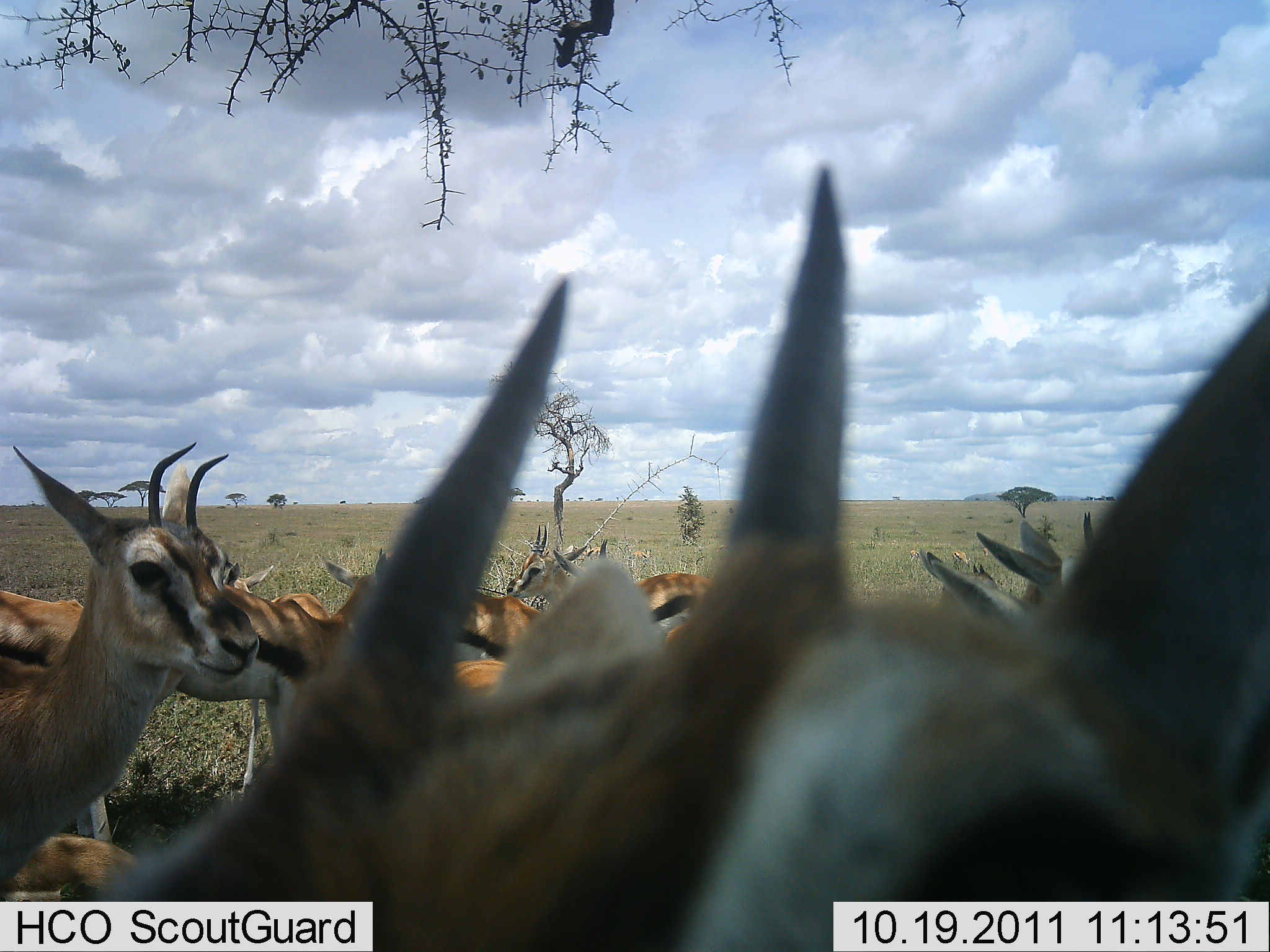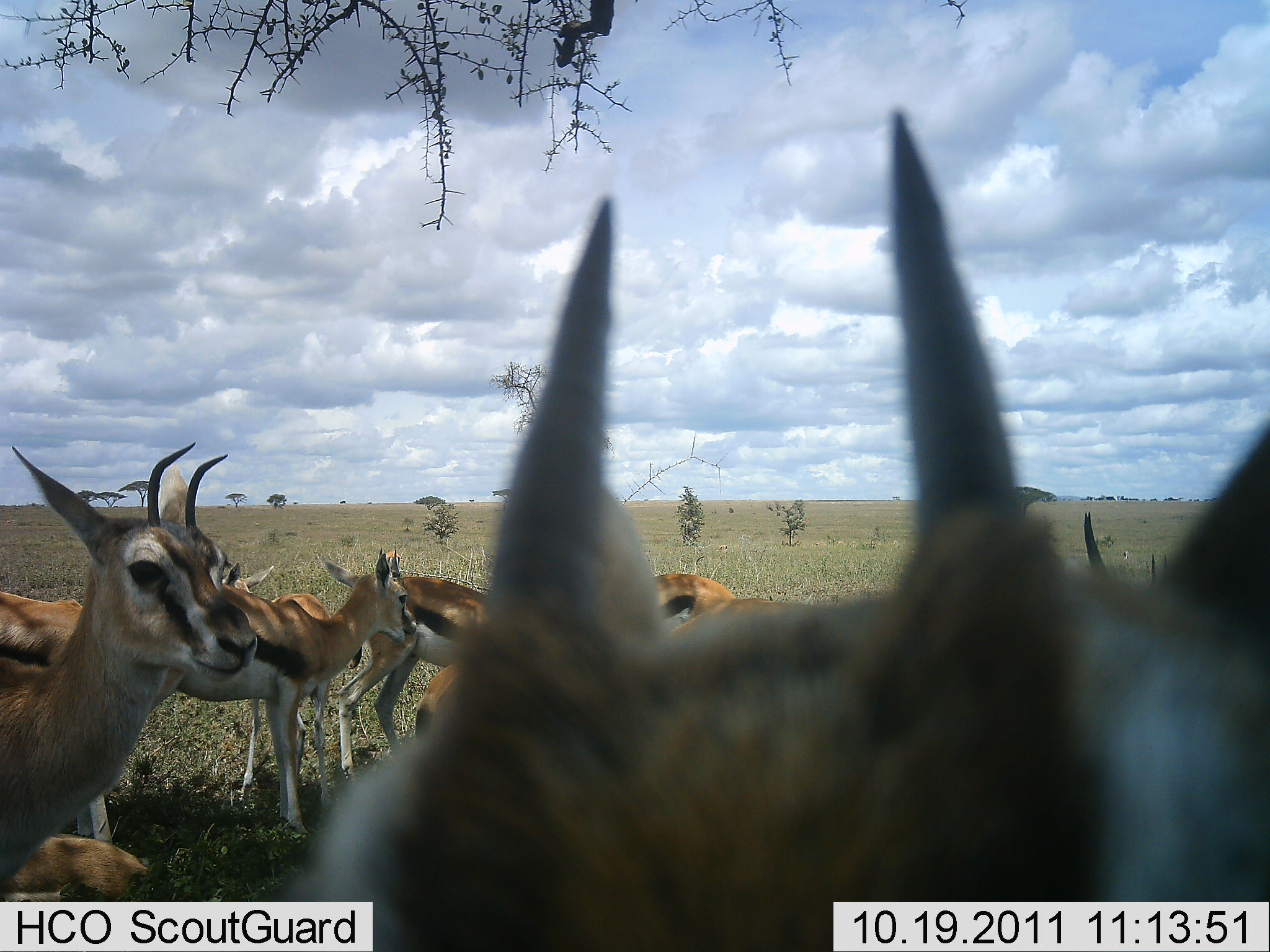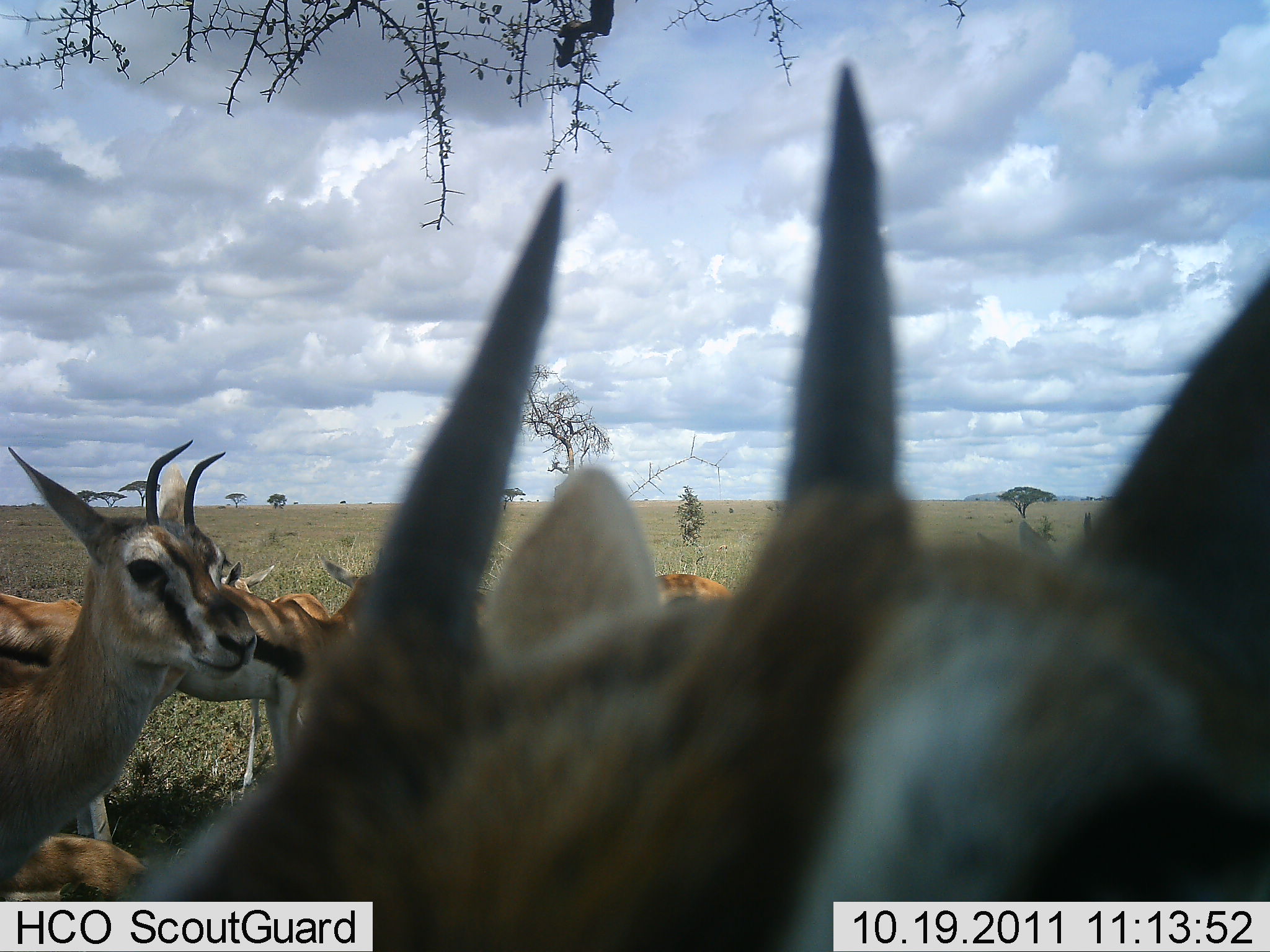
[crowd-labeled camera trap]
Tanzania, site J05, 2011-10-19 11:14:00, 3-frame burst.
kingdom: Animalia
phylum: Chordata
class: Mammalia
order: Artiodactyla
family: Bovidae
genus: Eudorcas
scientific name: Eudorcas thomsonii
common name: thomson's gazelle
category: gazellethomsons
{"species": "gazellethomsons (thomson's gazelle) (Eudorcas thomsonii)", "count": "10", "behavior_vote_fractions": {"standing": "91%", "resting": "18%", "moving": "0%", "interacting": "18%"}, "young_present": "9%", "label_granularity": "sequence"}